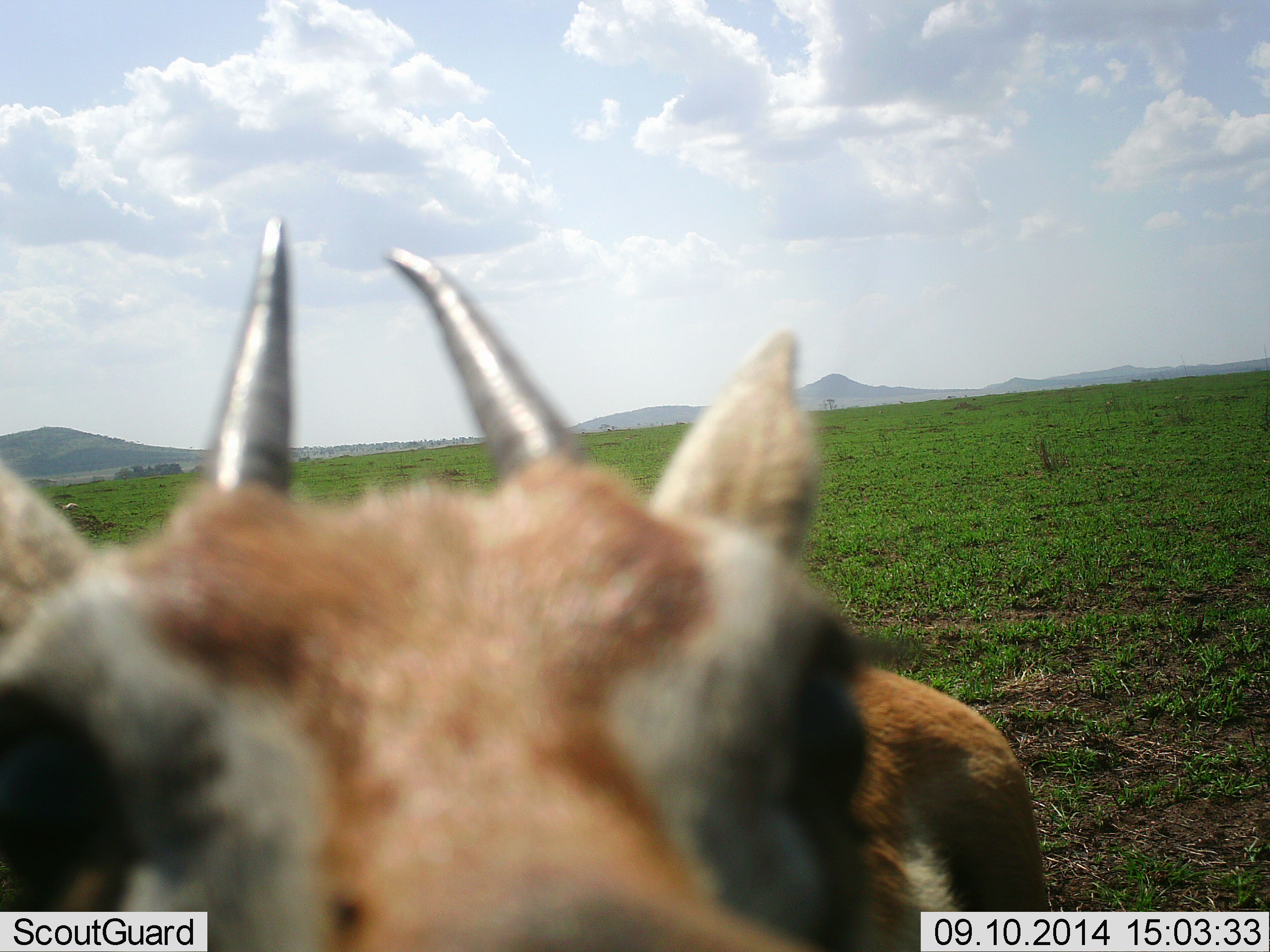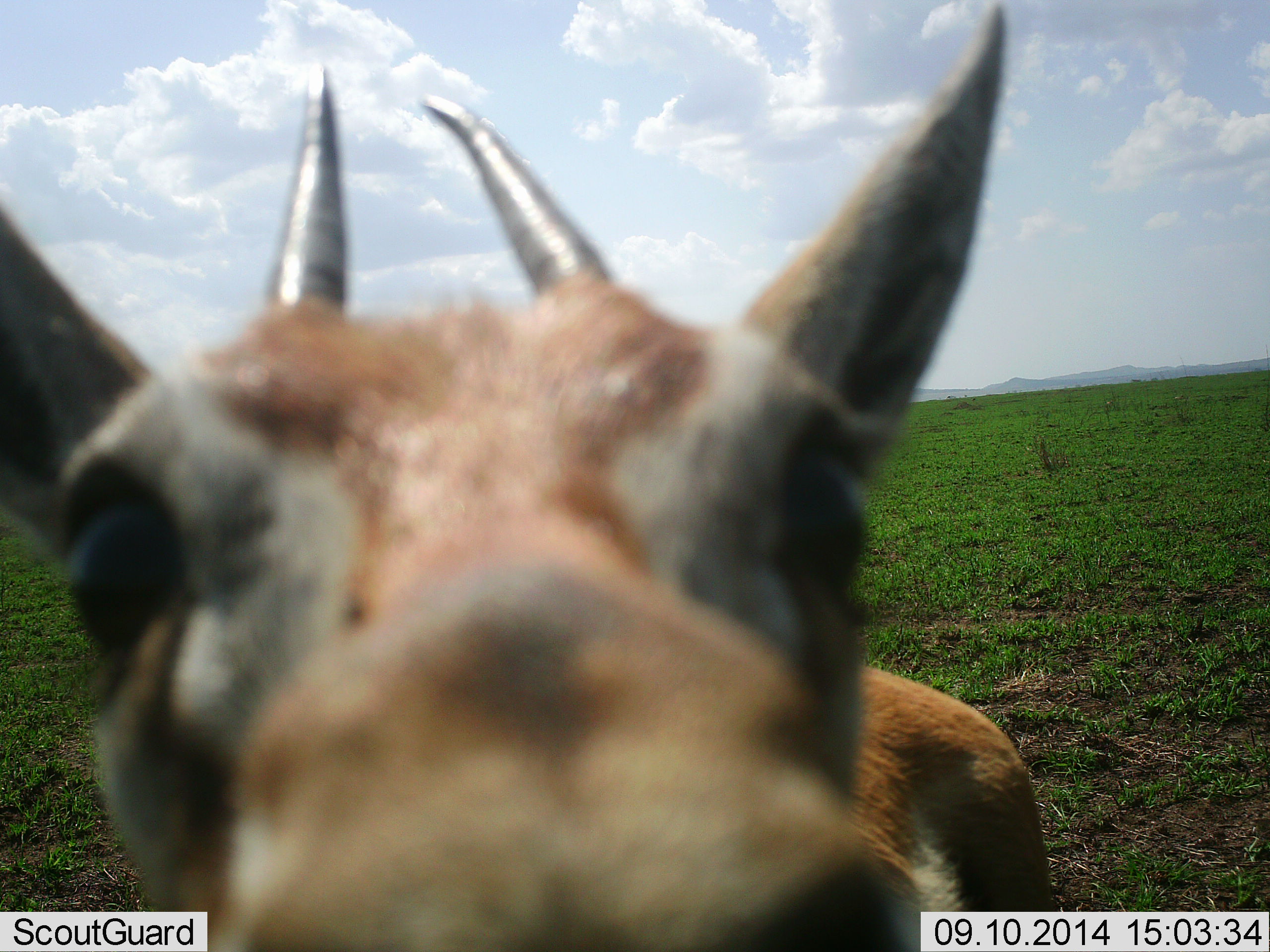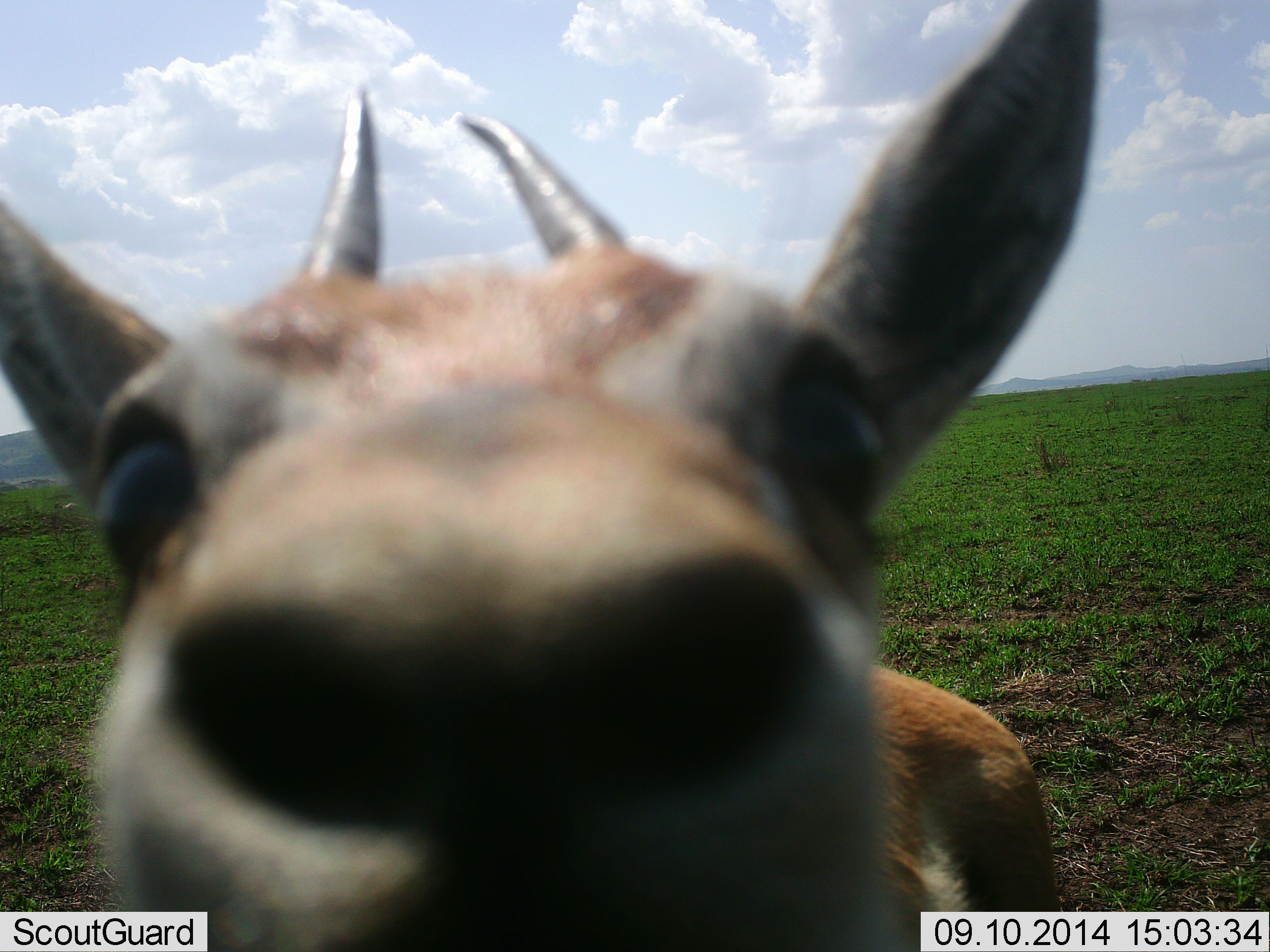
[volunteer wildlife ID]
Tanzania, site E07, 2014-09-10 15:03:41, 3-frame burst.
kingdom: Animalia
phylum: Chordata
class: Mammalia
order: Artiodactyla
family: Bovidae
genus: Eudorcas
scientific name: Eudorcas thomsonii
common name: thomson's gazelle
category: gazellethomsons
Gazellethomsons (thomson's gazelle) (Eudorcas thomsonii), count 1. Behavior (volunteer vote fractions): standing 90%, resting 0%, moving 0%, interacting 20%. Young present (vote fraction): 0%. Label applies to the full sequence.